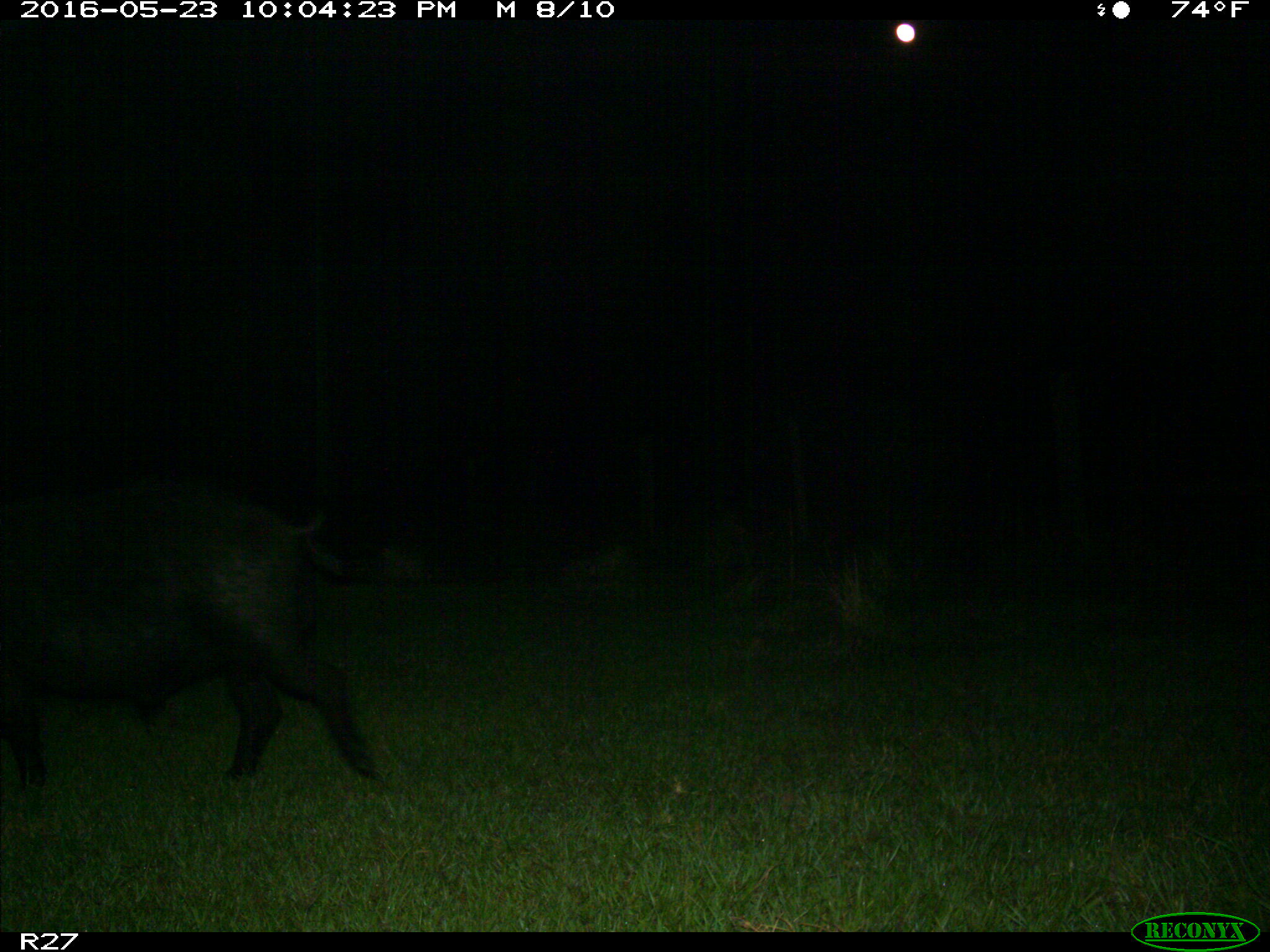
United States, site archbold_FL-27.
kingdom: Animalia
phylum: Chordata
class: Mammalia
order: Artiodactyla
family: Suidae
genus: Sus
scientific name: Sus scrofa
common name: wild boar